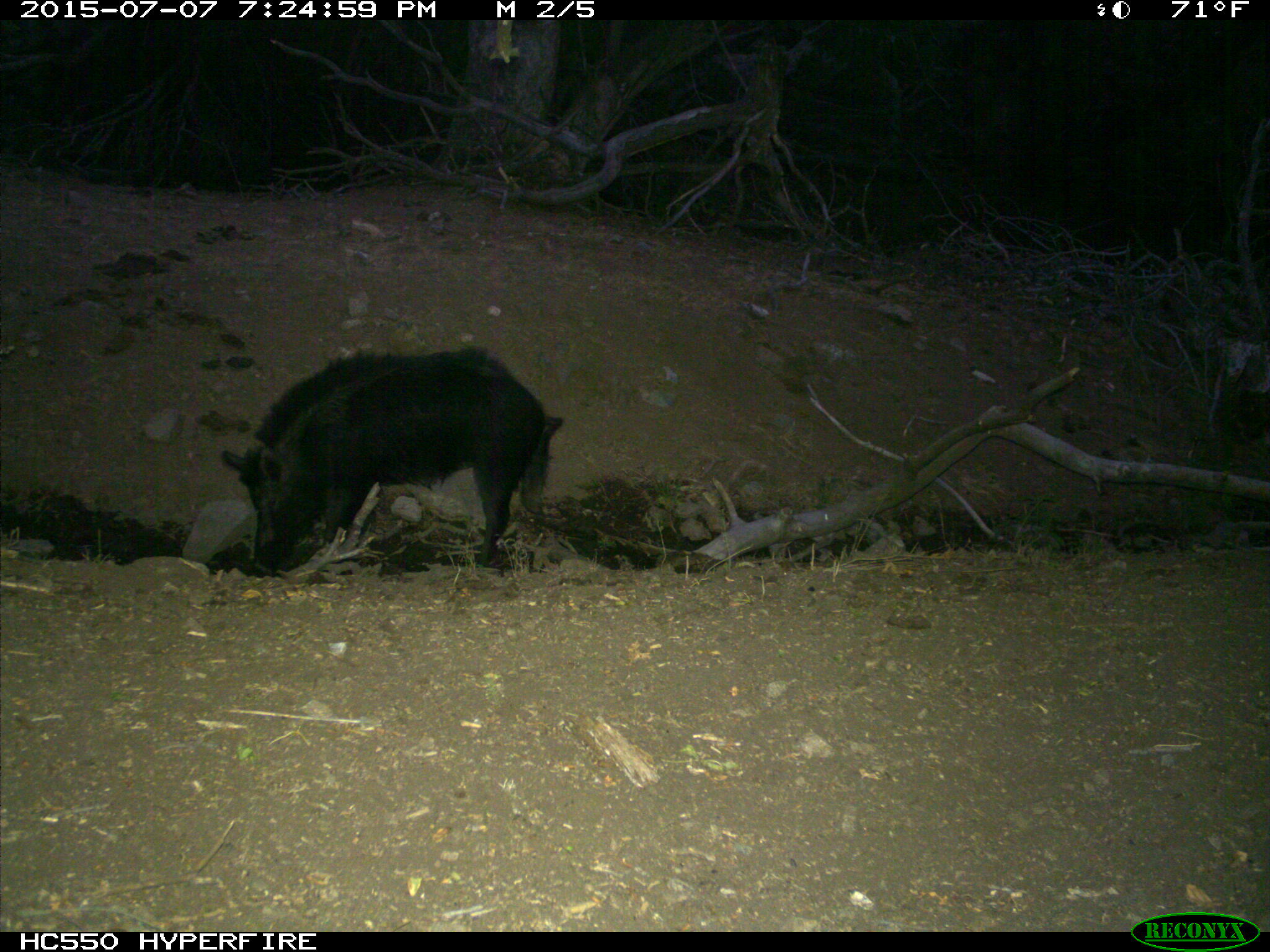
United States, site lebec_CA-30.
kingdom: Animalia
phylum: Chordata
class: Mammalia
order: Artiodactyla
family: Suidae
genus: Sus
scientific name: Sus scrofa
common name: wild boar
Sus scrofa (wild boar).